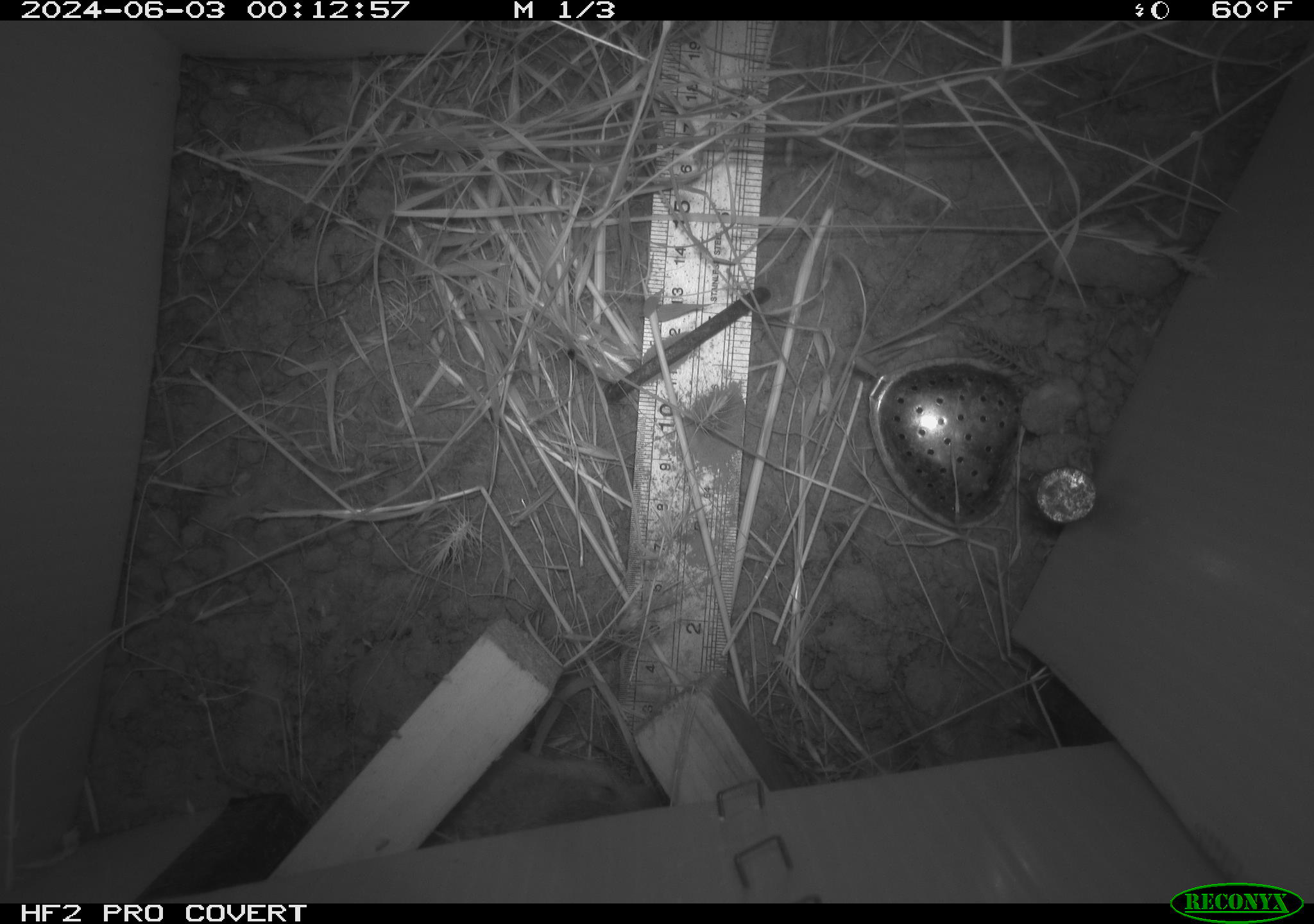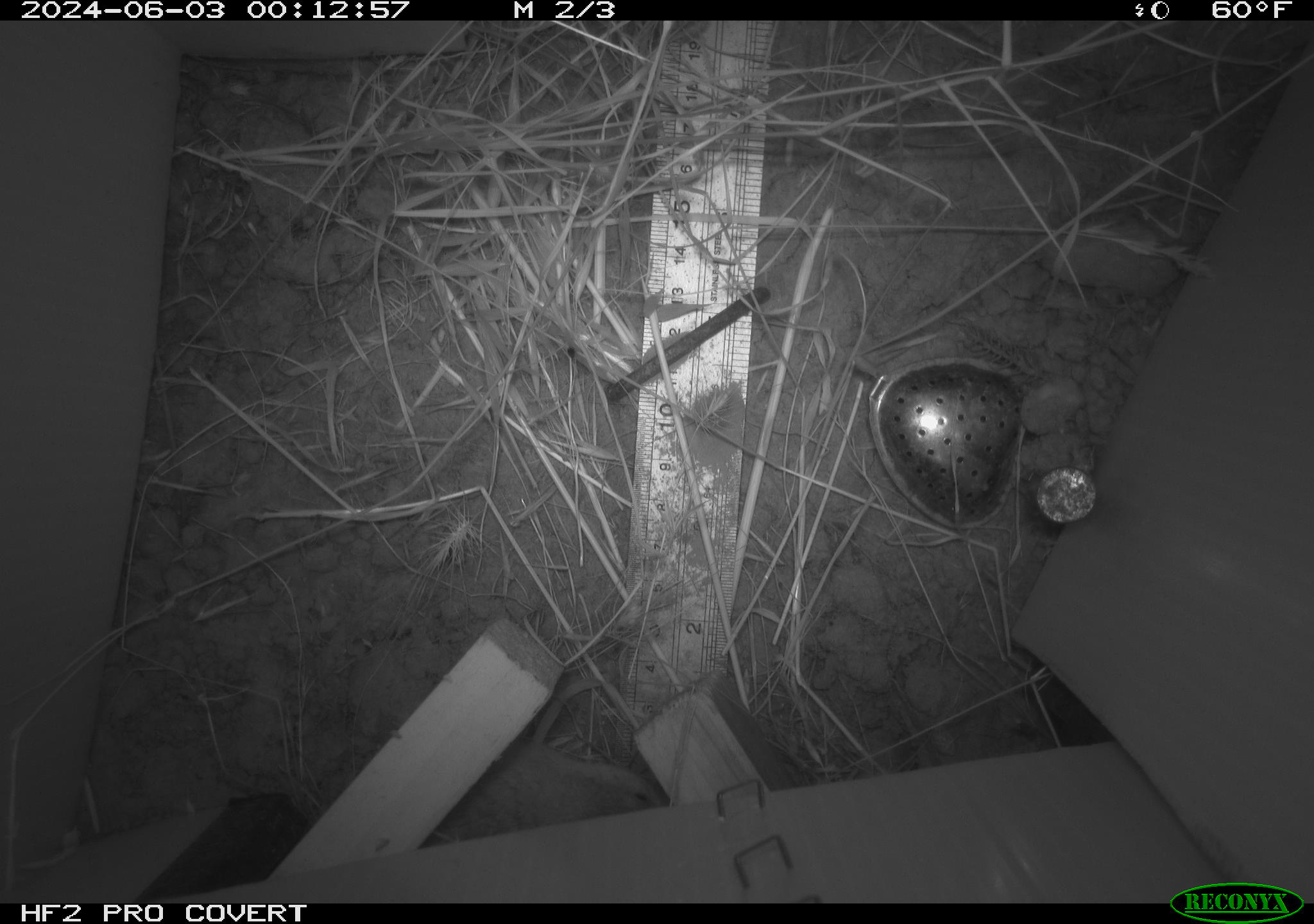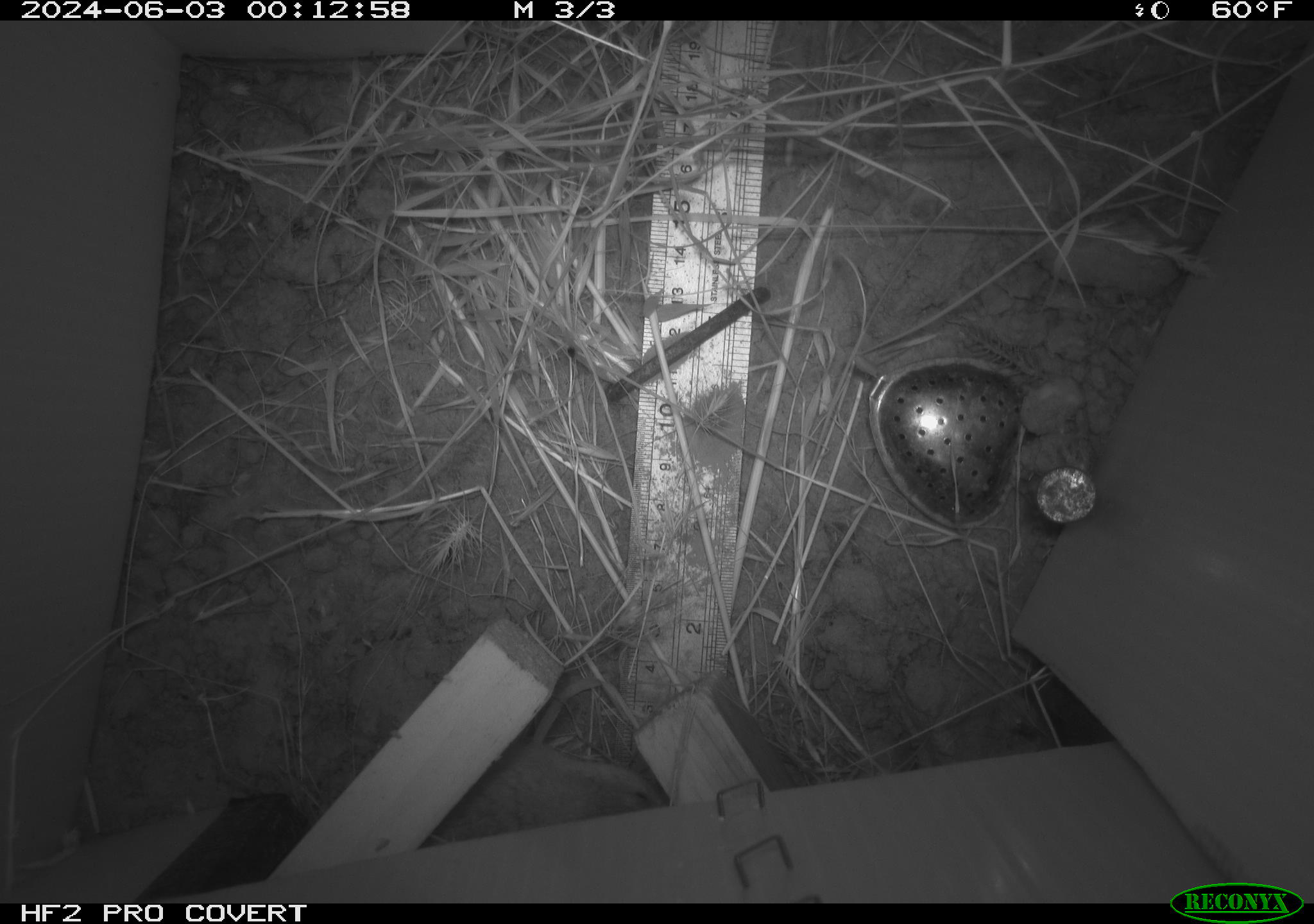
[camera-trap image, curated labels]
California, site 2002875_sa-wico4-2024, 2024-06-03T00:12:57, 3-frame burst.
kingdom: Animalia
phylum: Chordata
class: Mammalia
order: Rodentia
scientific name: Rodentia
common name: rodent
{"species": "rodent (Rodentia)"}